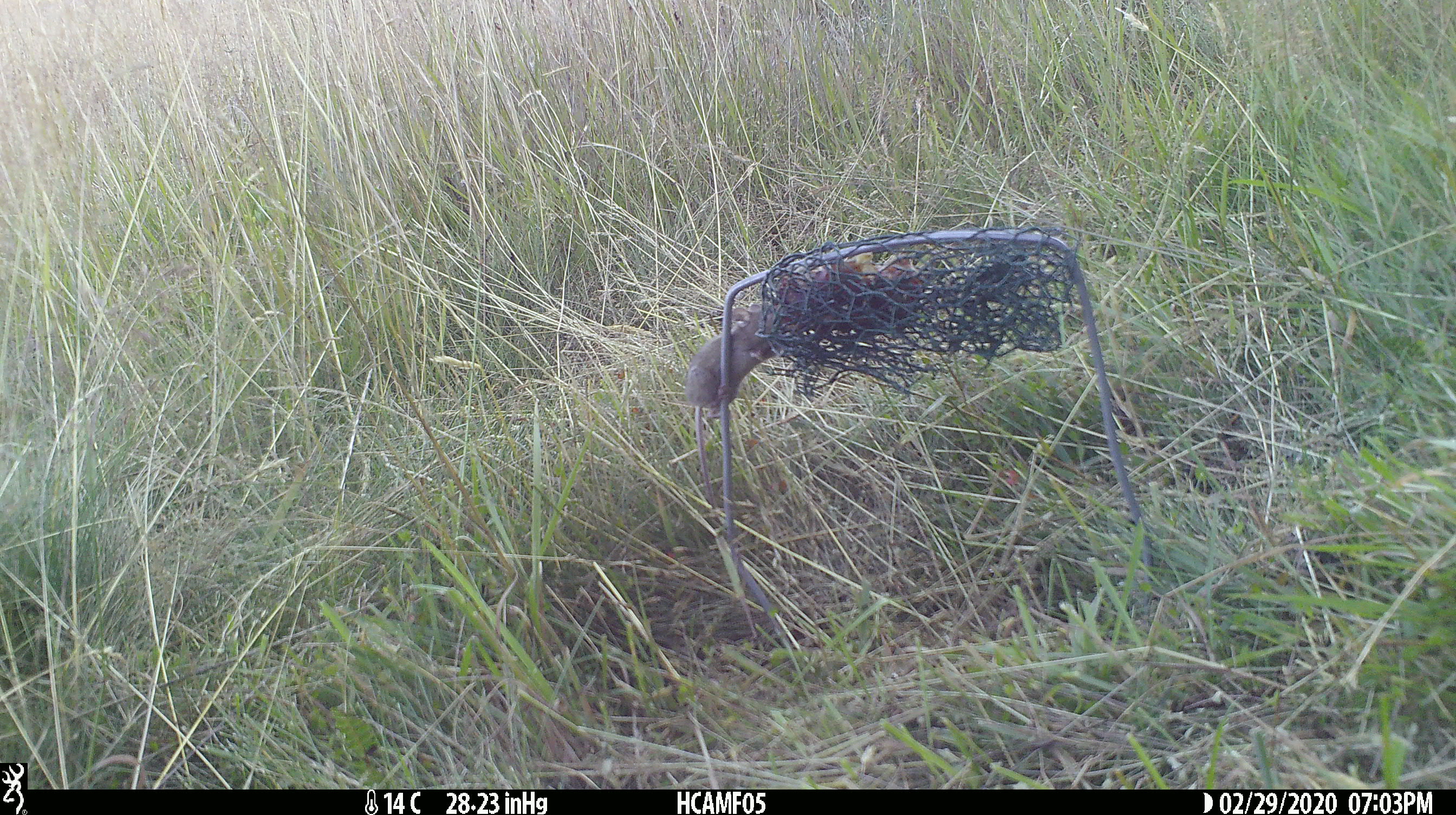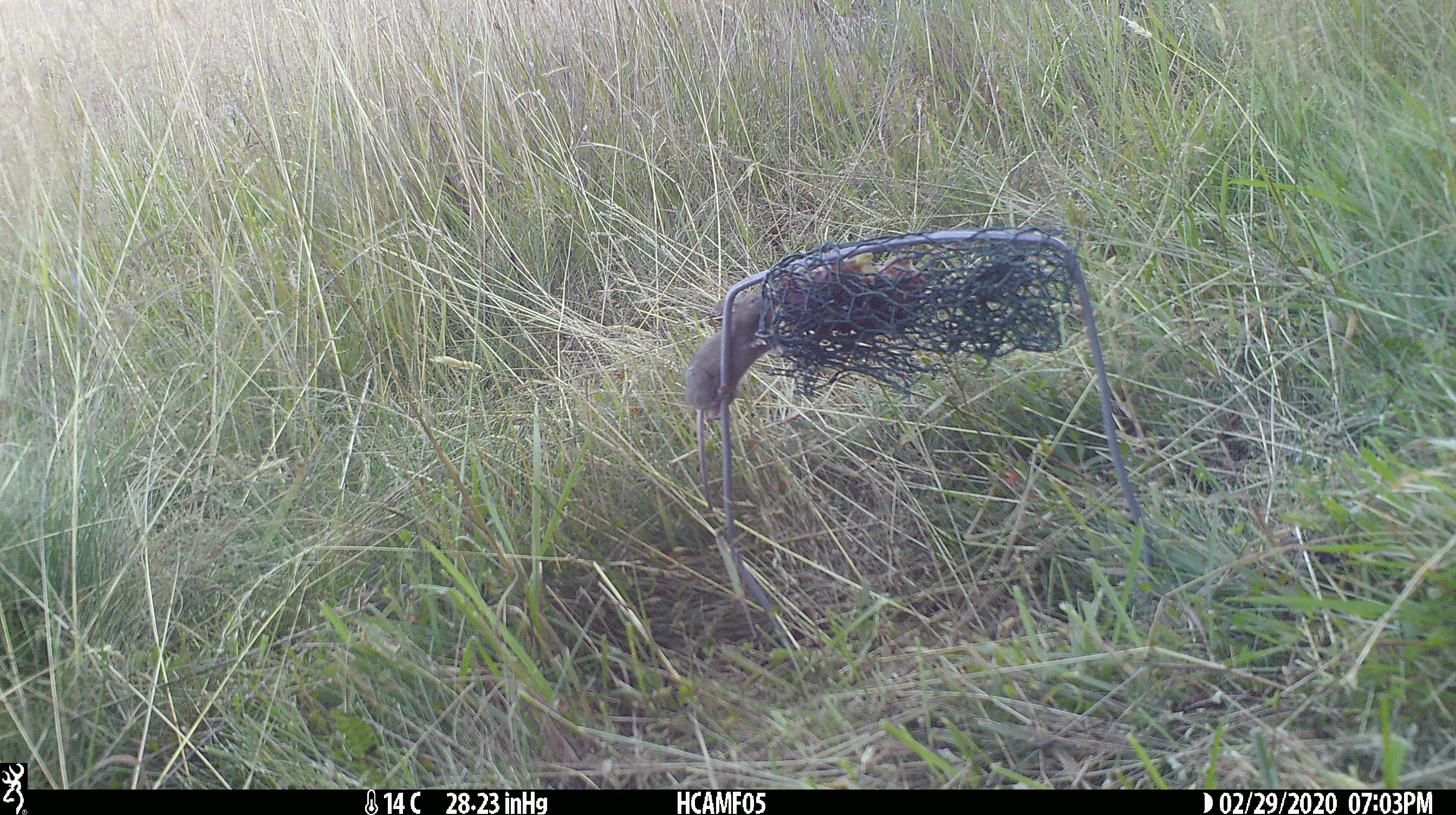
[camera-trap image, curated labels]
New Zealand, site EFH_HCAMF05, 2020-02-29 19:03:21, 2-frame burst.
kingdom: Animalia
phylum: Chordata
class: Mammalia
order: Rodentia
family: Muridae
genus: Mus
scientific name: Mus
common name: mouse